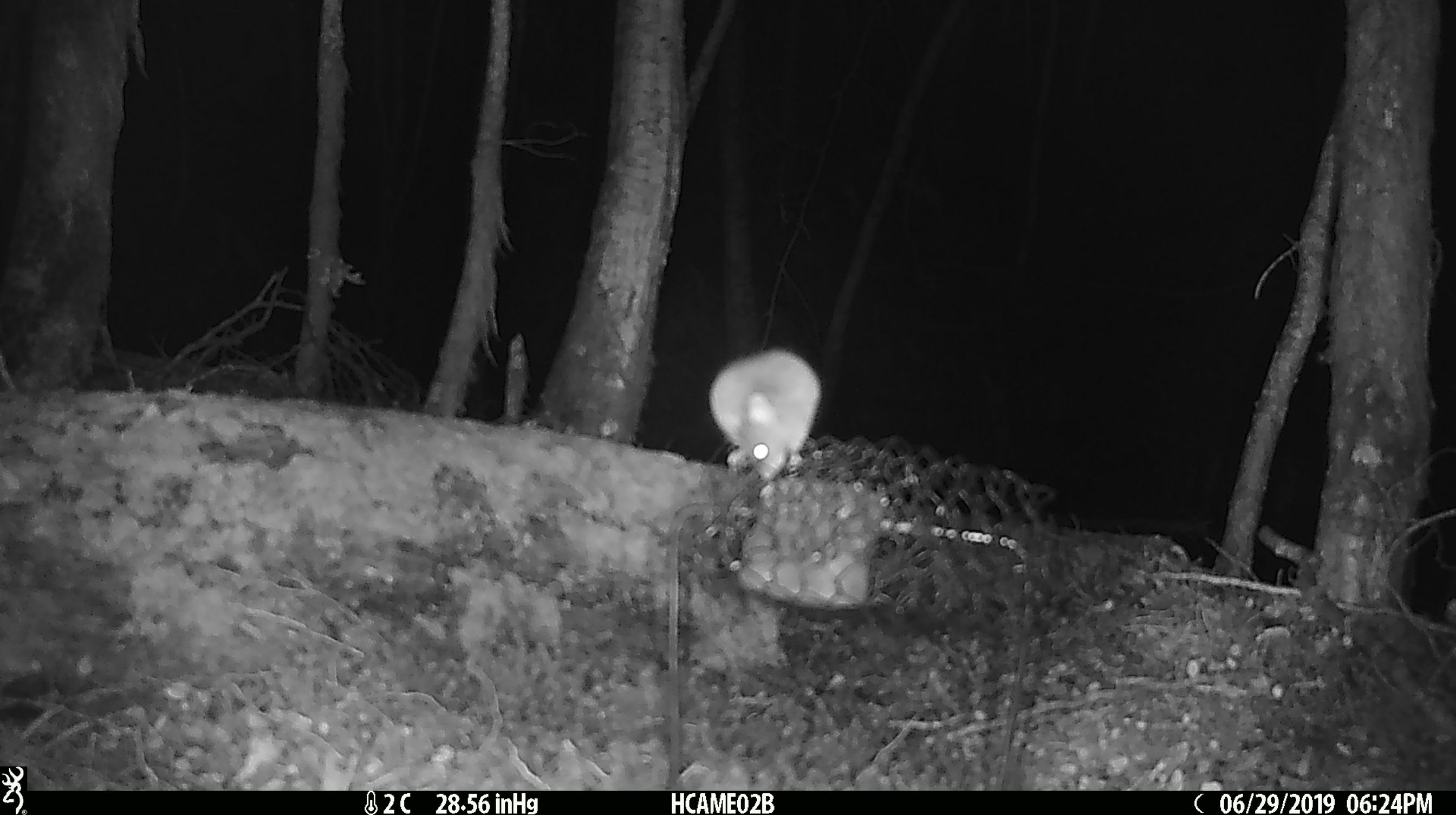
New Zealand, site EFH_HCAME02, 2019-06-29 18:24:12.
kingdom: Animalia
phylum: Chordata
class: Mammalia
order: Rodentia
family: Muridae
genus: Mus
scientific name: Mus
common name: mouse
Mouse (Mus).